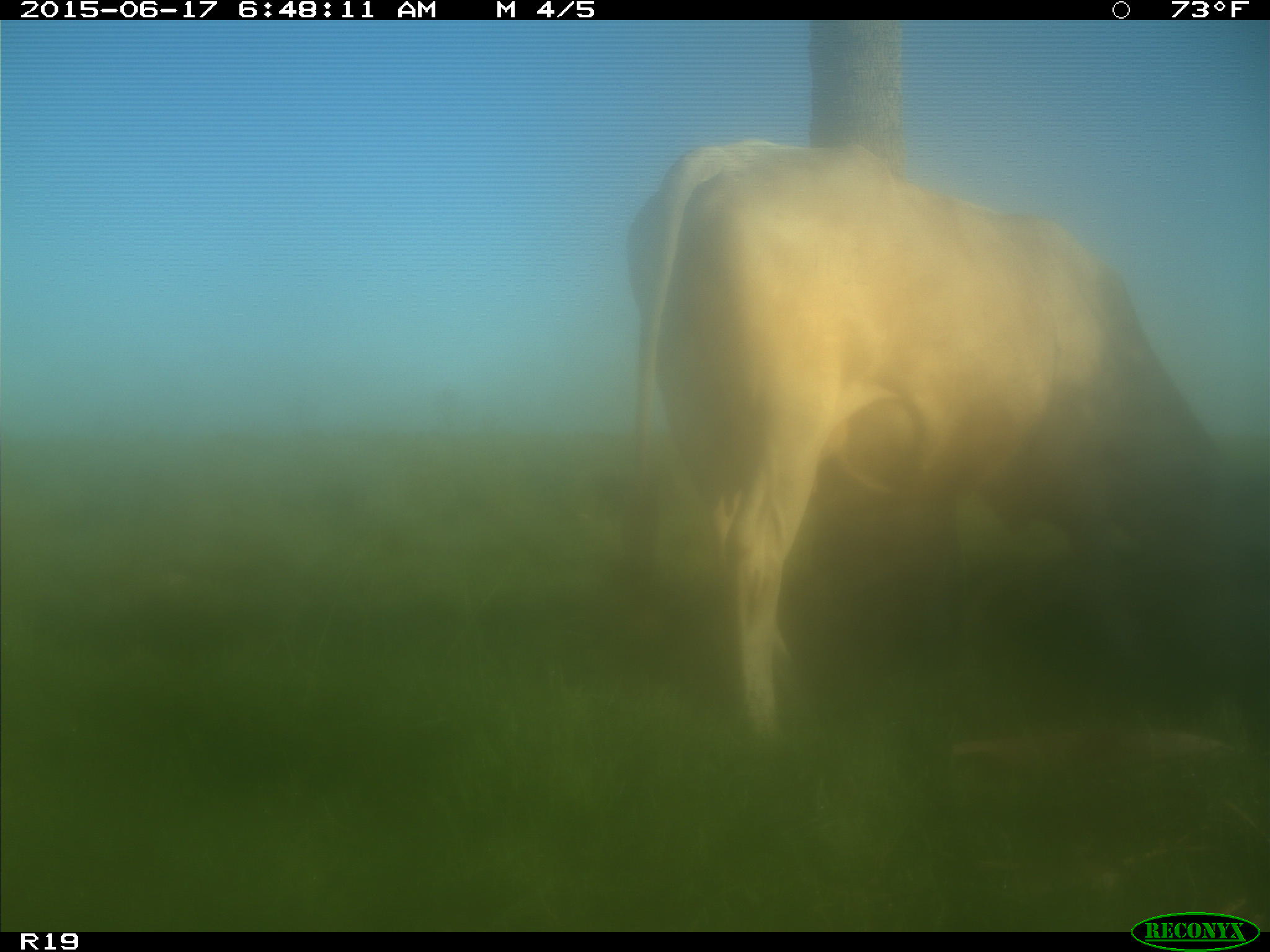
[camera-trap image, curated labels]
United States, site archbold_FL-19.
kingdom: Animalia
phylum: Chordata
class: Mammalia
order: Artiodactyla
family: Bovidae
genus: Bos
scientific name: Bos taurus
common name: domestic cow